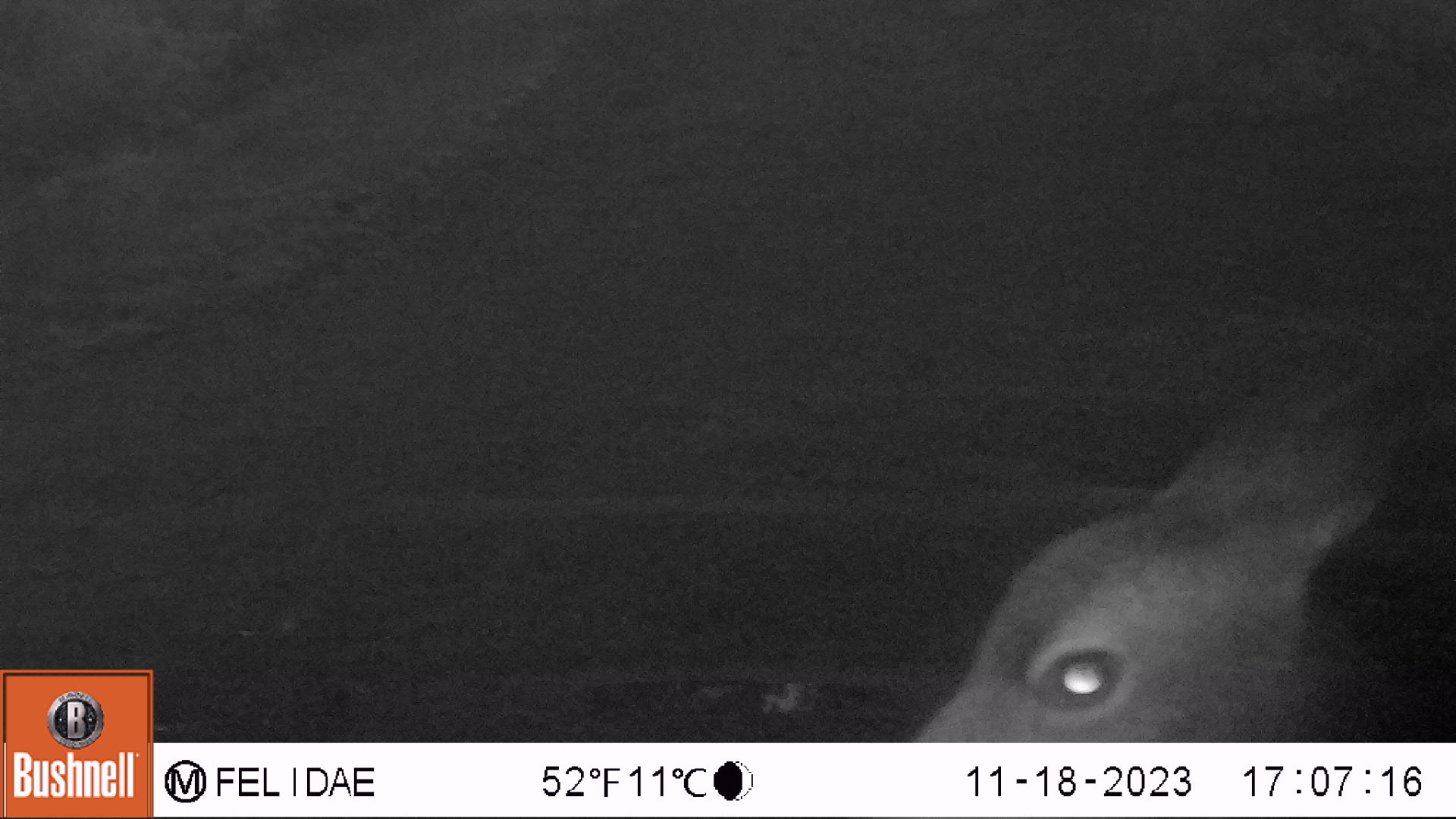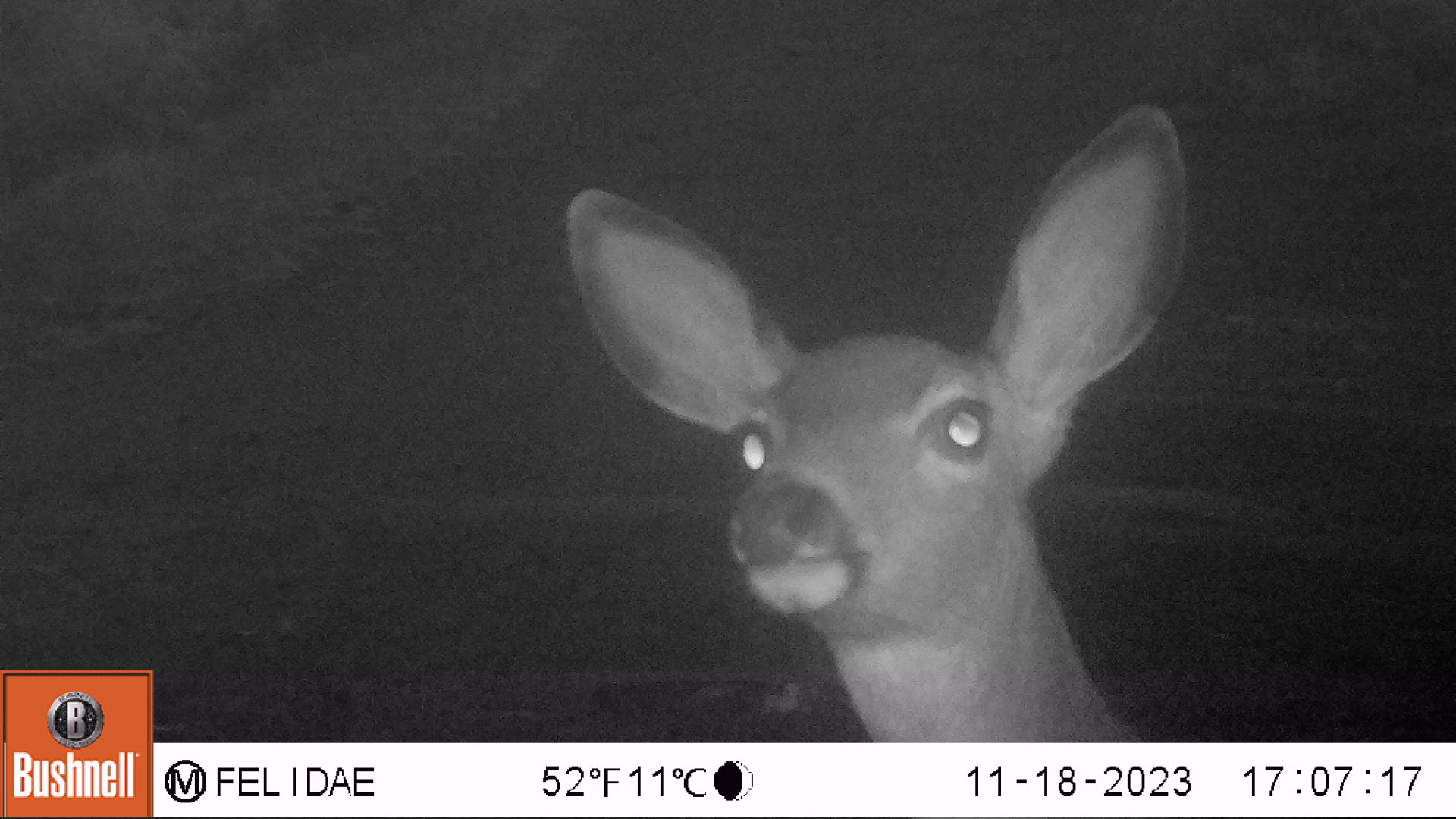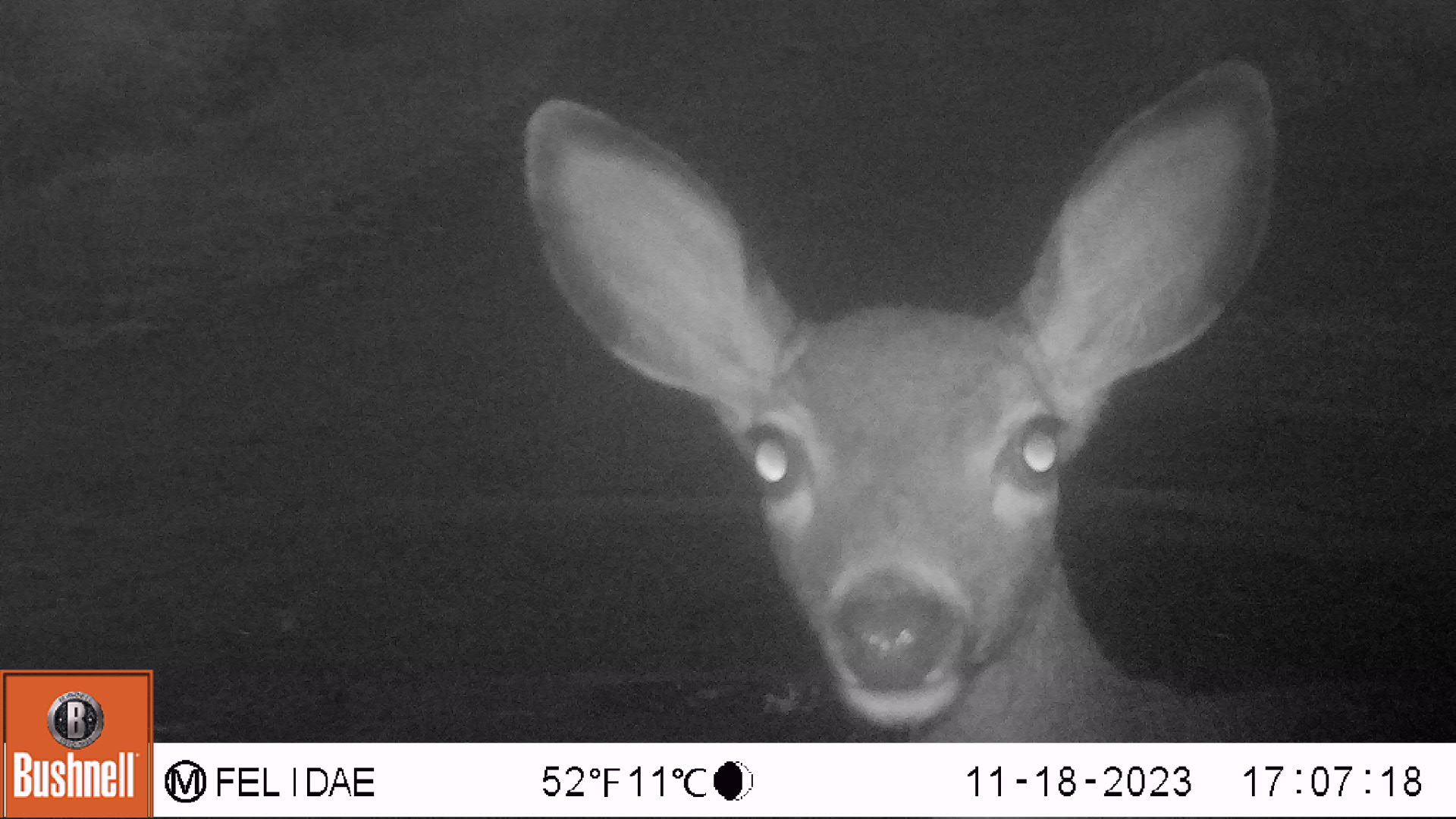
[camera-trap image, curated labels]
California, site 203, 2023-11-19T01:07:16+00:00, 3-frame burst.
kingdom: Animalia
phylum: Chordata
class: Mammalia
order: Artiodactyla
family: Cervidae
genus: Odocoileus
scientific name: Odocoileus hemionus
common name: mule deer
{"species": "mule deer (Odocoileus hemionus)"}